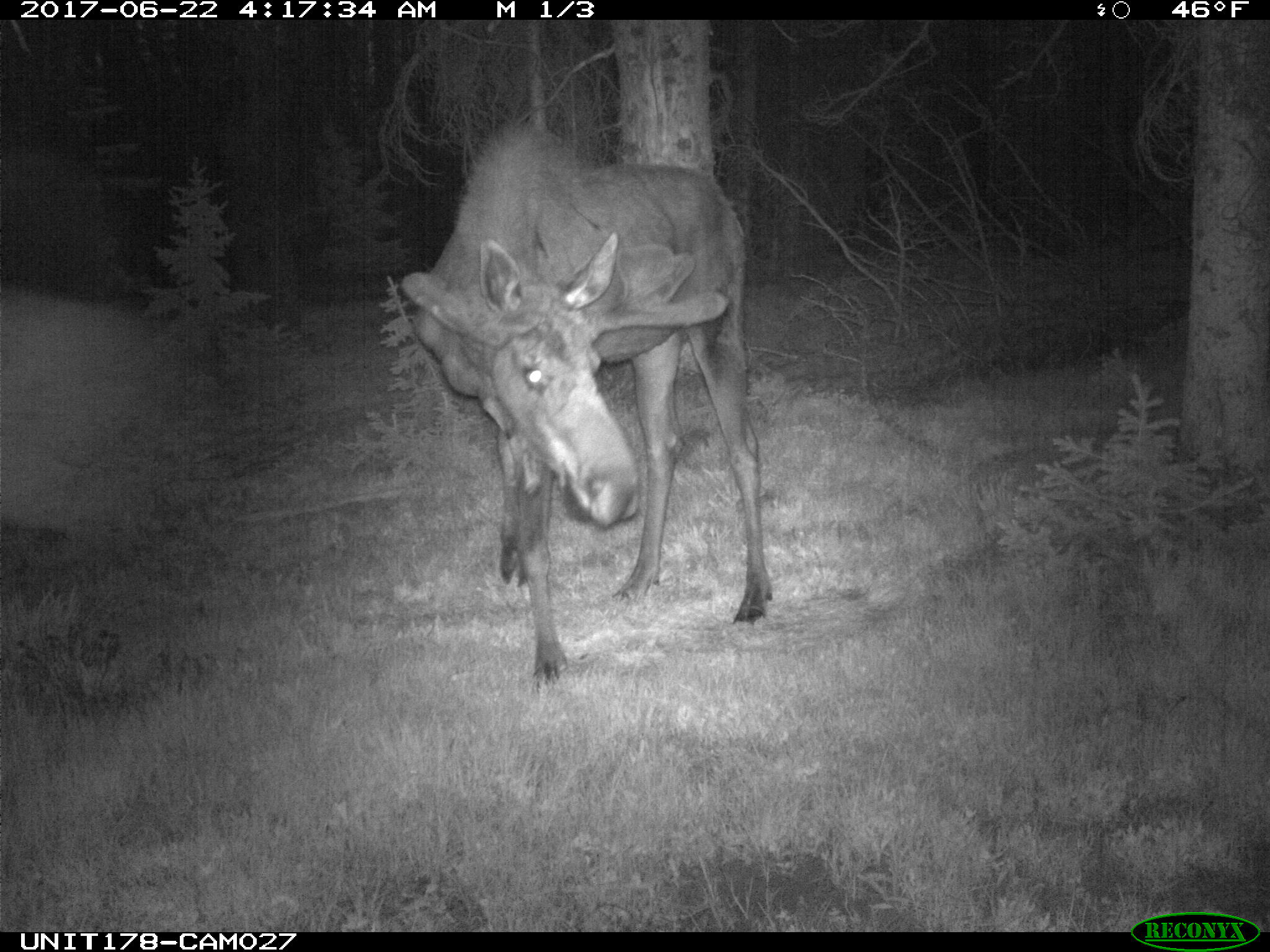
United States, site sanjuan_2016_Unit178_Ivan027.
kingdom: Animalia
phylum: Chordata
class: Mammalia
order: Artiodactyla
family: Cervidae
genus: Alces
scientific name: Alces alces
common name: moose